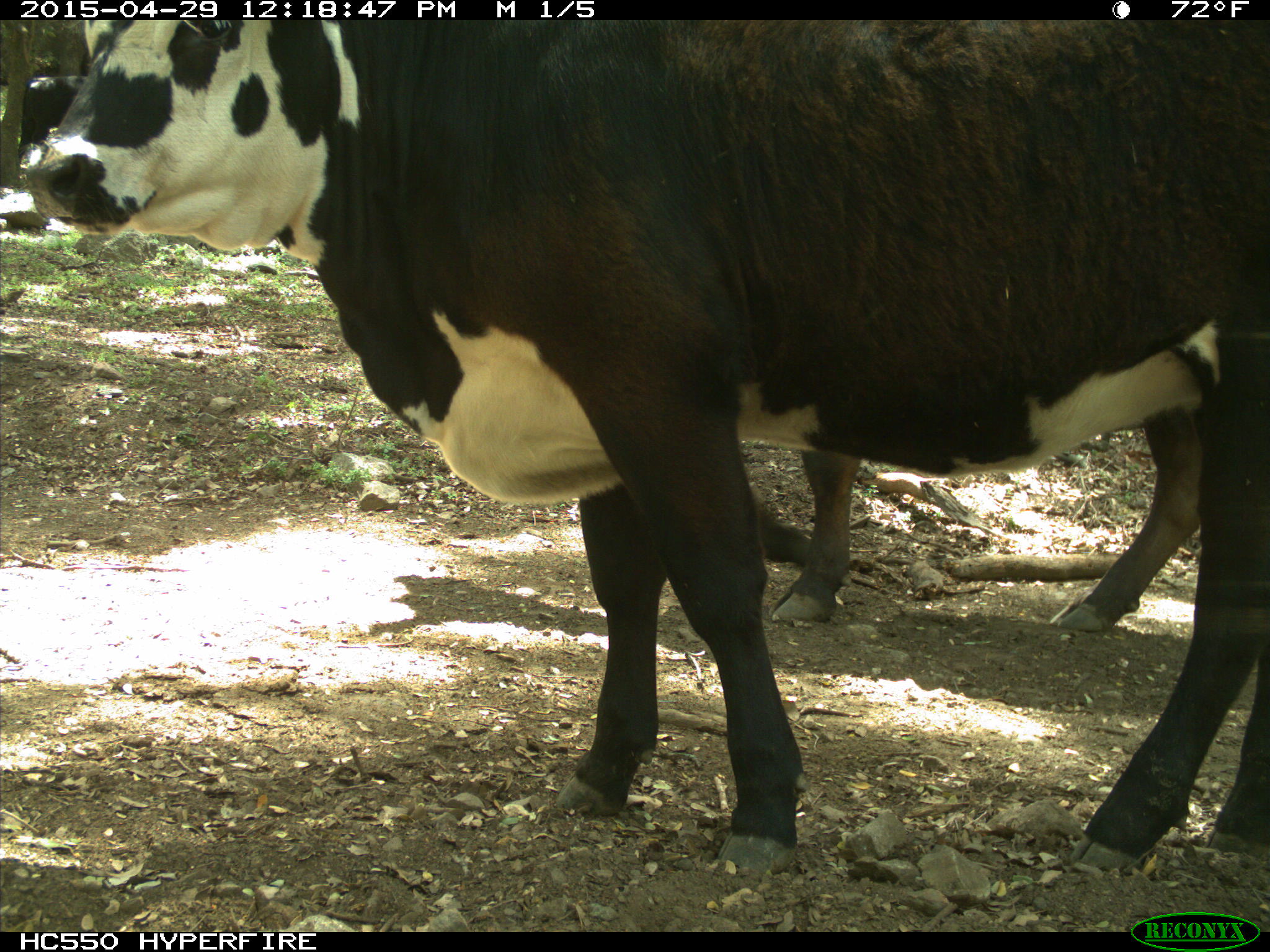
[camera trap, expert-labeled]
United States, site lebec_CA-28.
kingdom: Animalia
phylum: Chordata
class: Mammalia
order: Artiodactyla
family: Bovidae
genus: Bos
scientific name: Bos taurus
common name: domestic cow